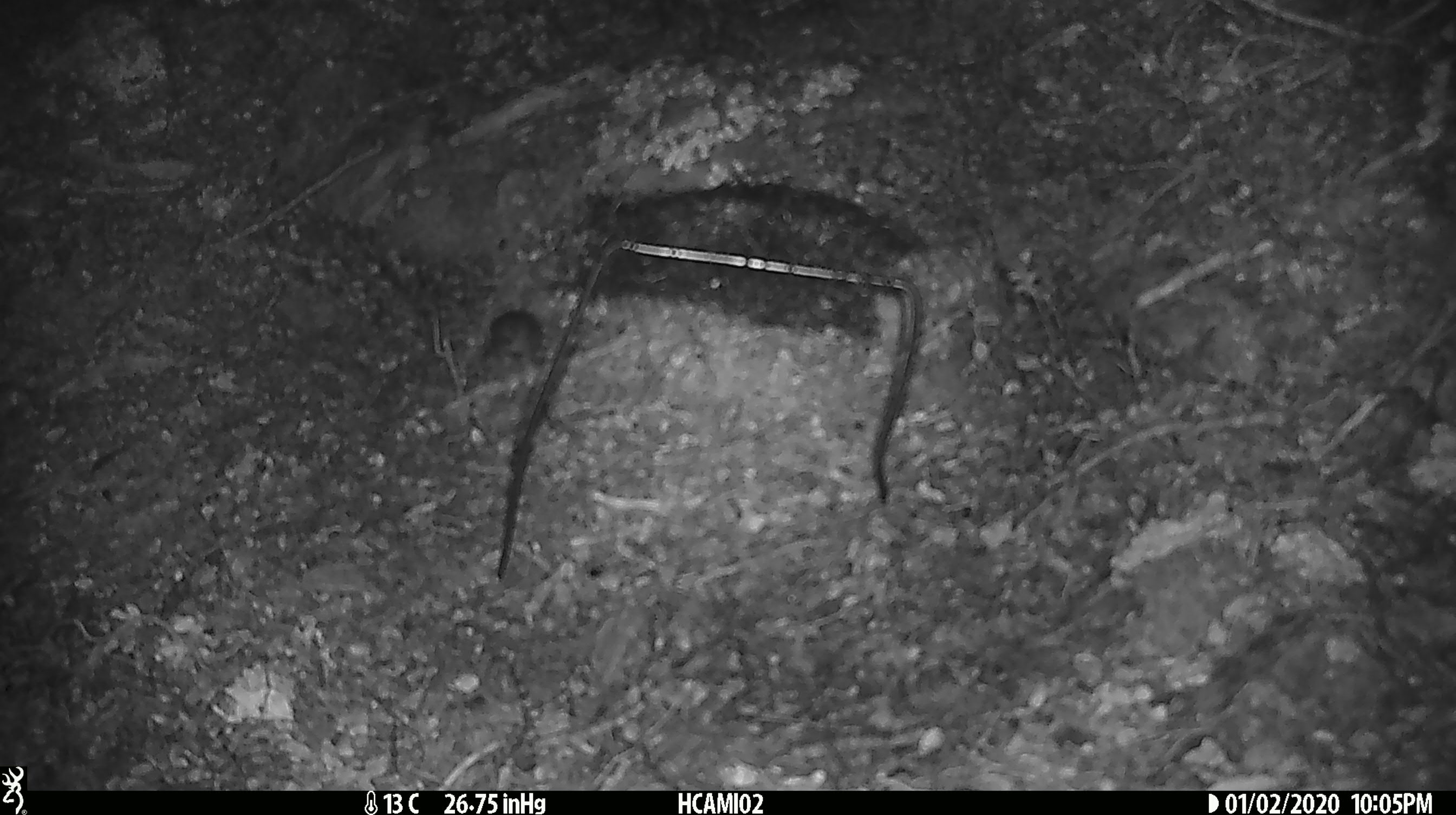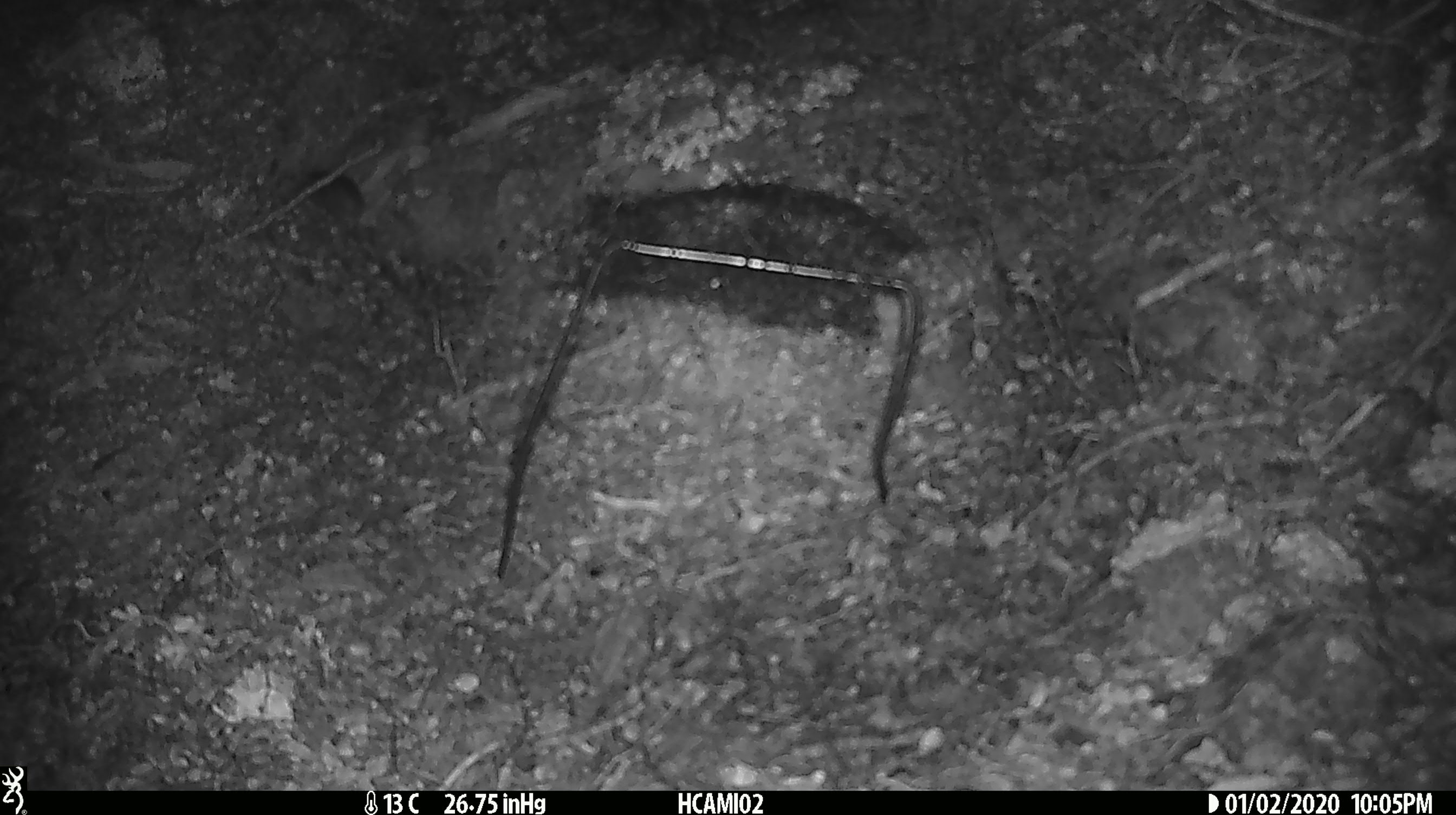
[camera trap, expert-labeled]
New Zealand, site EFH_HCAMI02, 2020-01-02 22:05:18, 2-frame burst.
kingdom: Animalia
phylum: Chordata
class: Mammalia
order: Rodentia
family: Muridae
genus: Mus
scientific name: Mus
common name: mouse